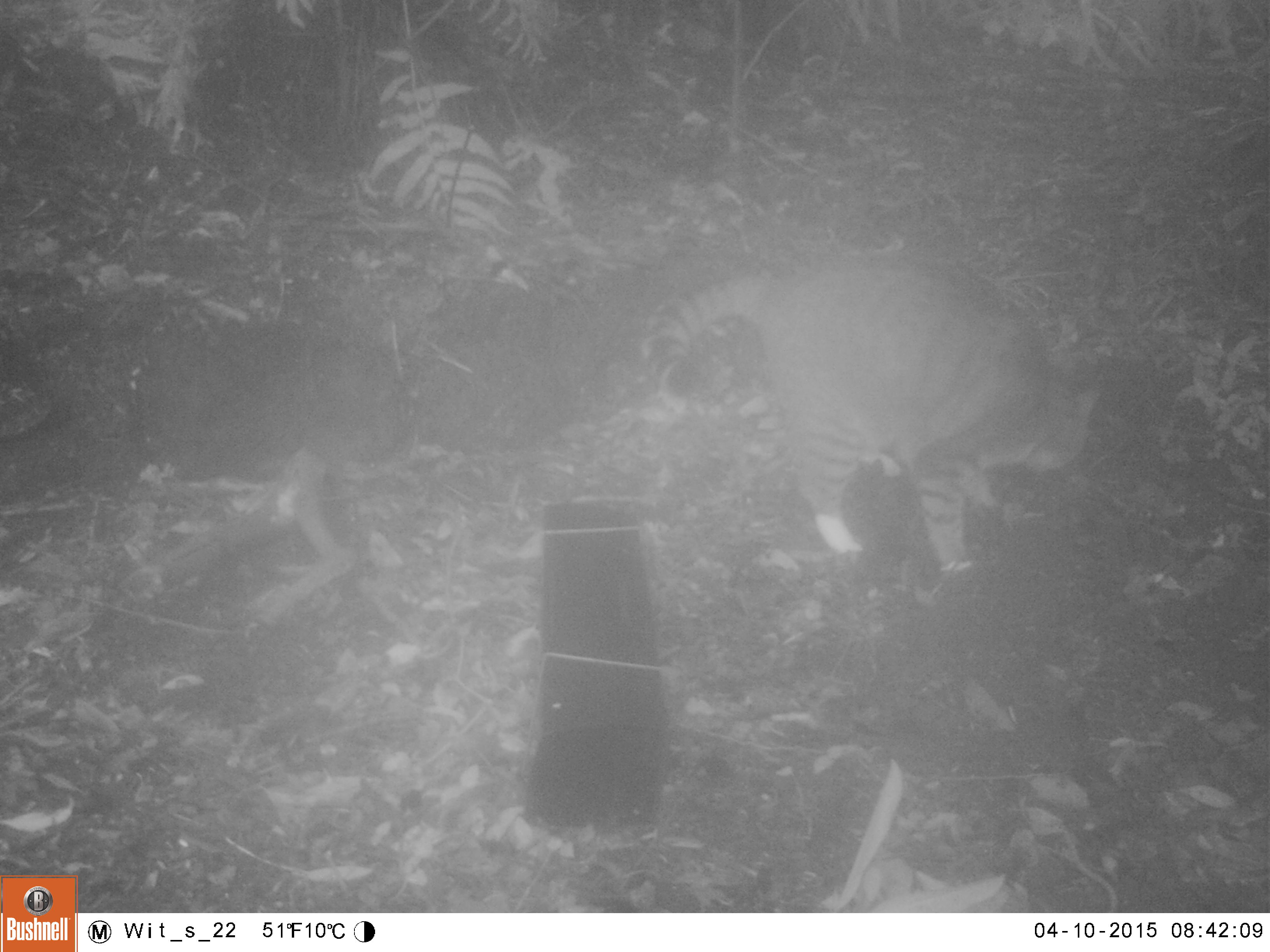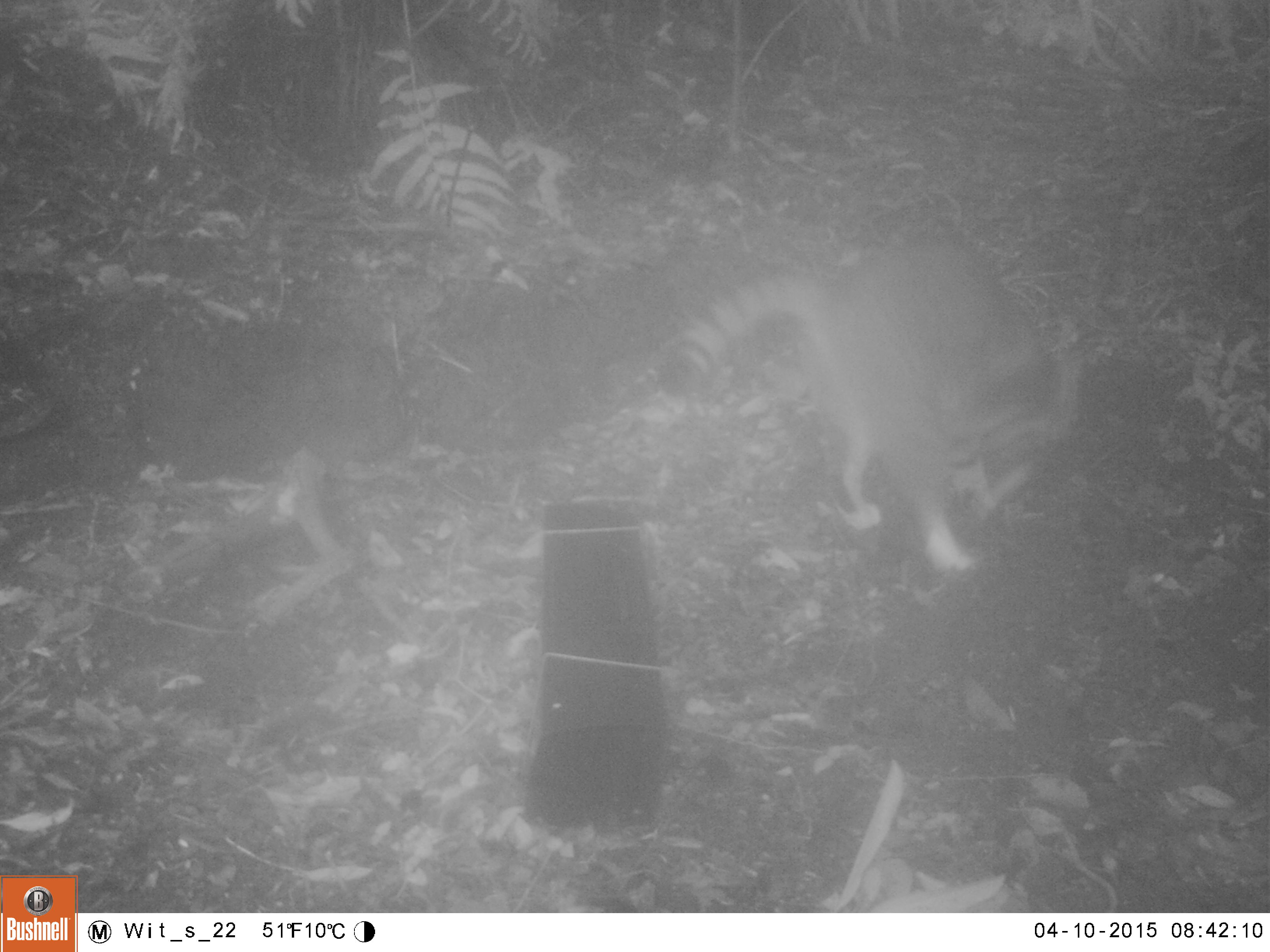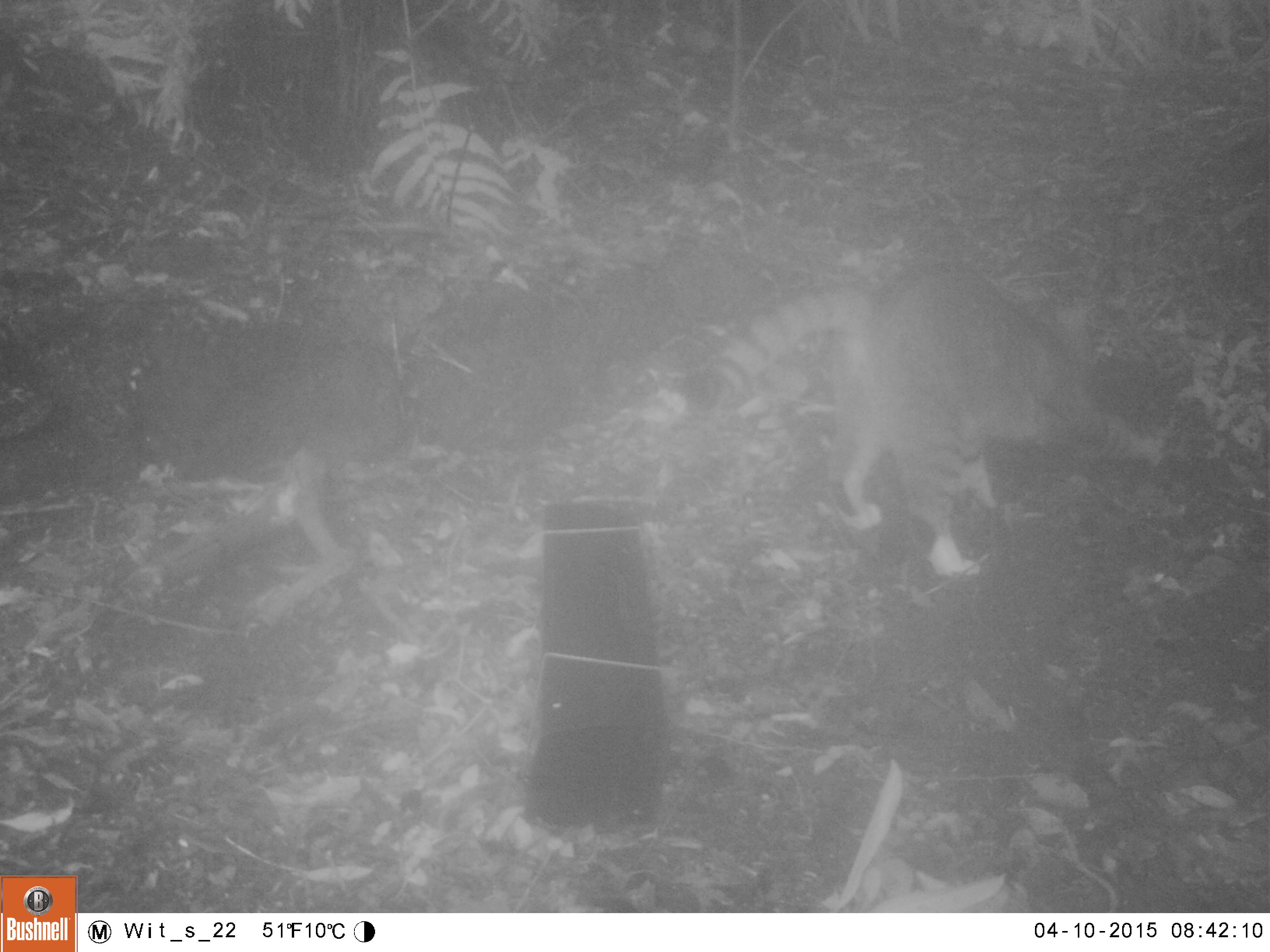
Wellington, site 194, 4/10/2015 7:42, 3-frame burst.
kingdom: Animalia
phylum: Chordata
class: Mammalia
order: Carnivora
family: Felidae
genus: Felis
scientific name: Felis catus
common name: cat